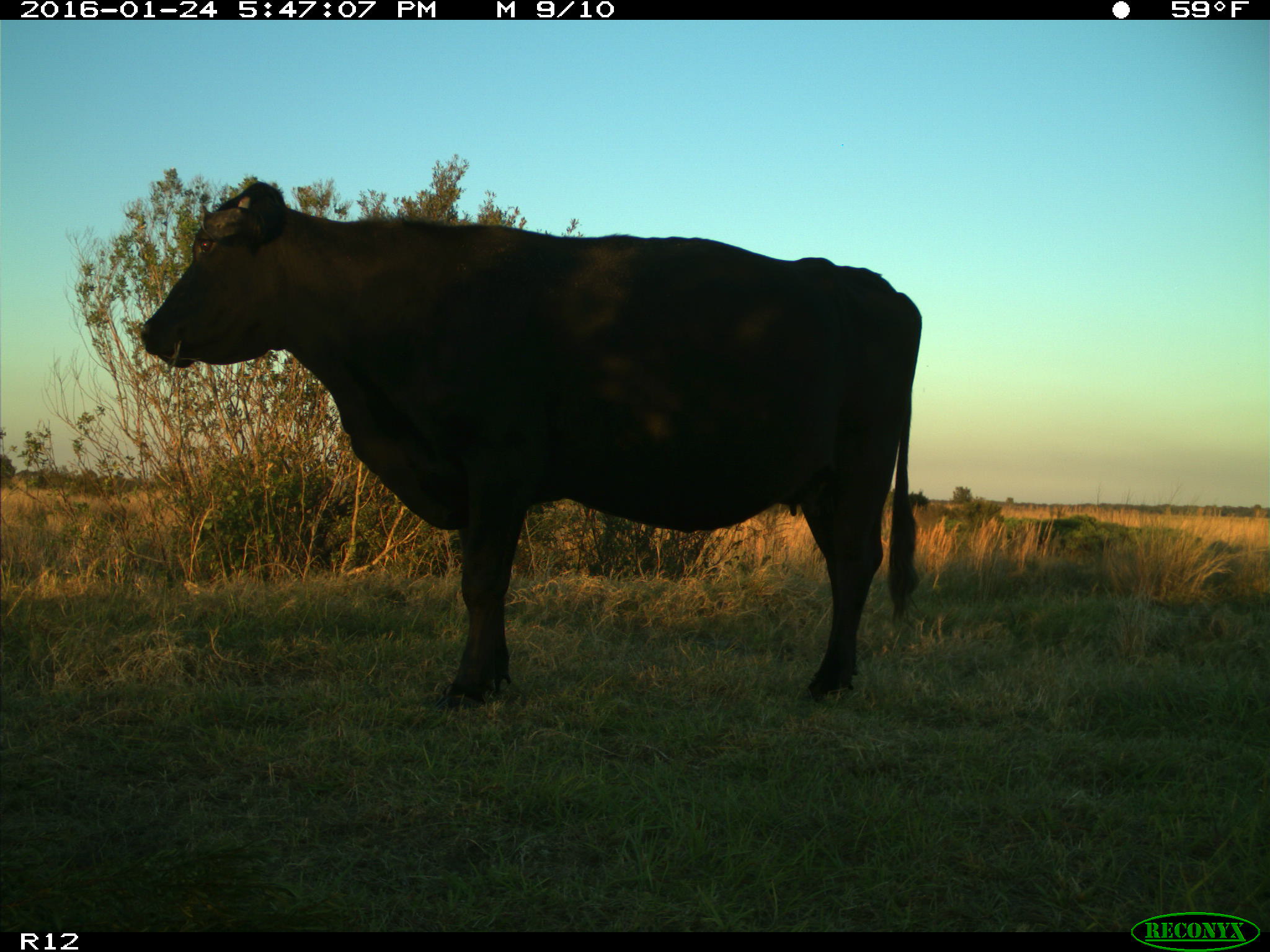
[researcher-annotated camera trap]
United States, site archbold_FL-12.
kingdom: Animalia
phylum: Chordata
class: Mammalia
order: Artiodactyla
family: Bovidae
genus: Bos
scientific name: Bos taurus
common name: domestic cow